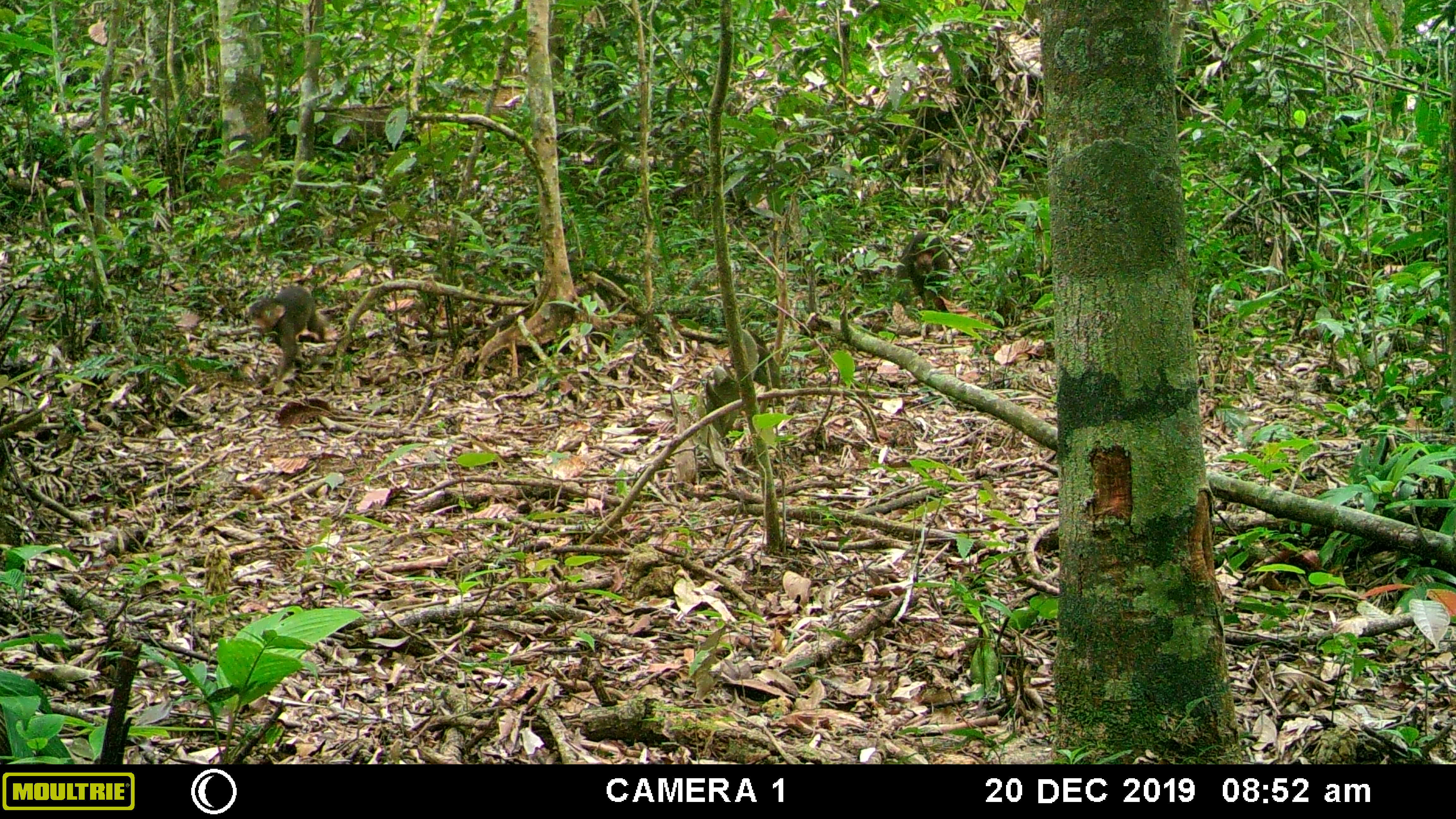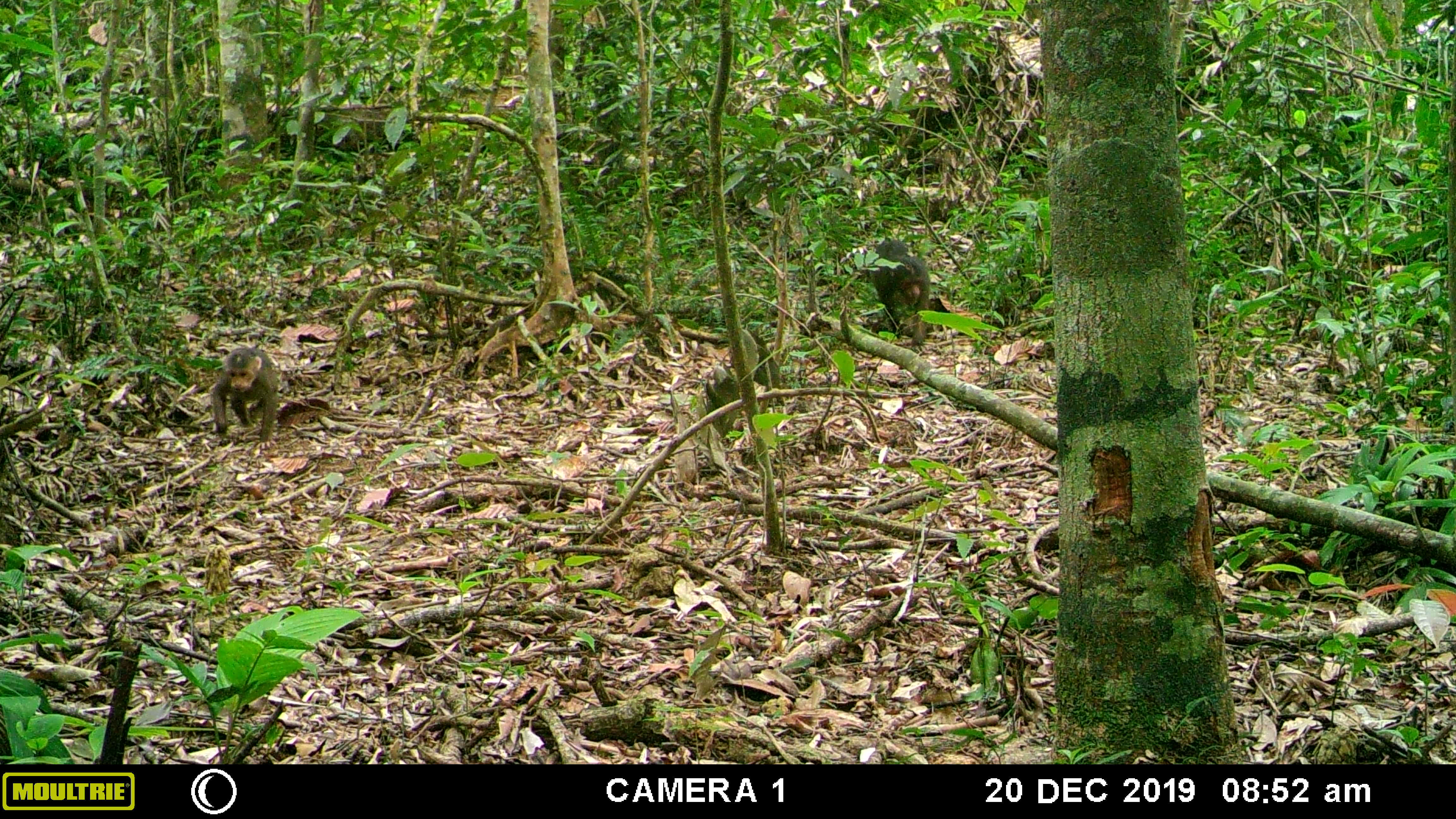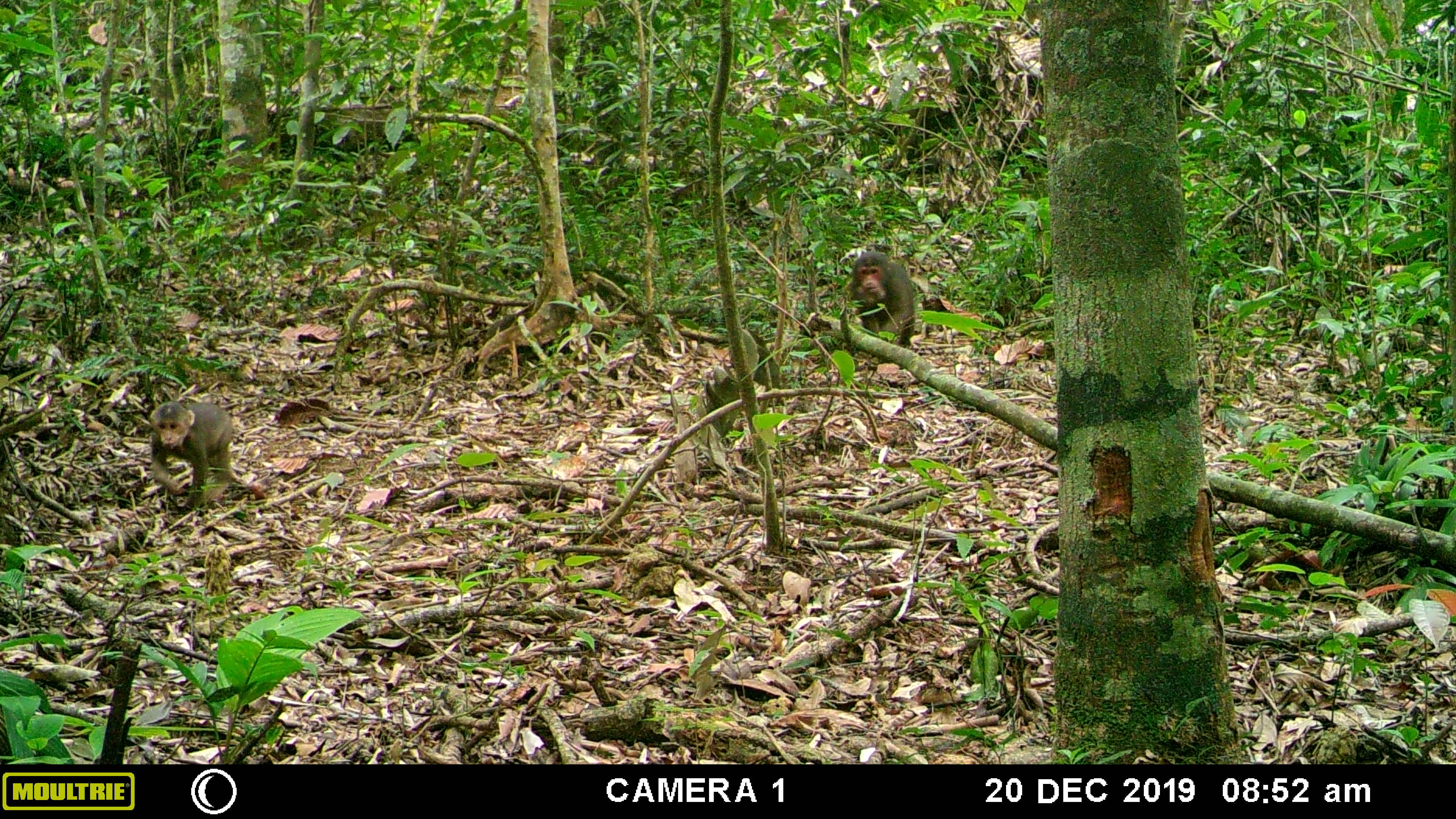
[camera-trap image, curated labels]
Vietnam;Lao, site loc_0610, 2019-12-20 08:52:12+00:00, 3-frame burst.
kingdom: Animalia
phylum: Chordata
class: Mammalia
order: Primates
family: Cercopithecidae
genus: Macaca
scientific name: Macaca arctoides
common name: stump-tailed macaque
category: stump tailed macaque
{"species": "stump tailed macaque (stump-tailed macaque) (Macaca arctoides)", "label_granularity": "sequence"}